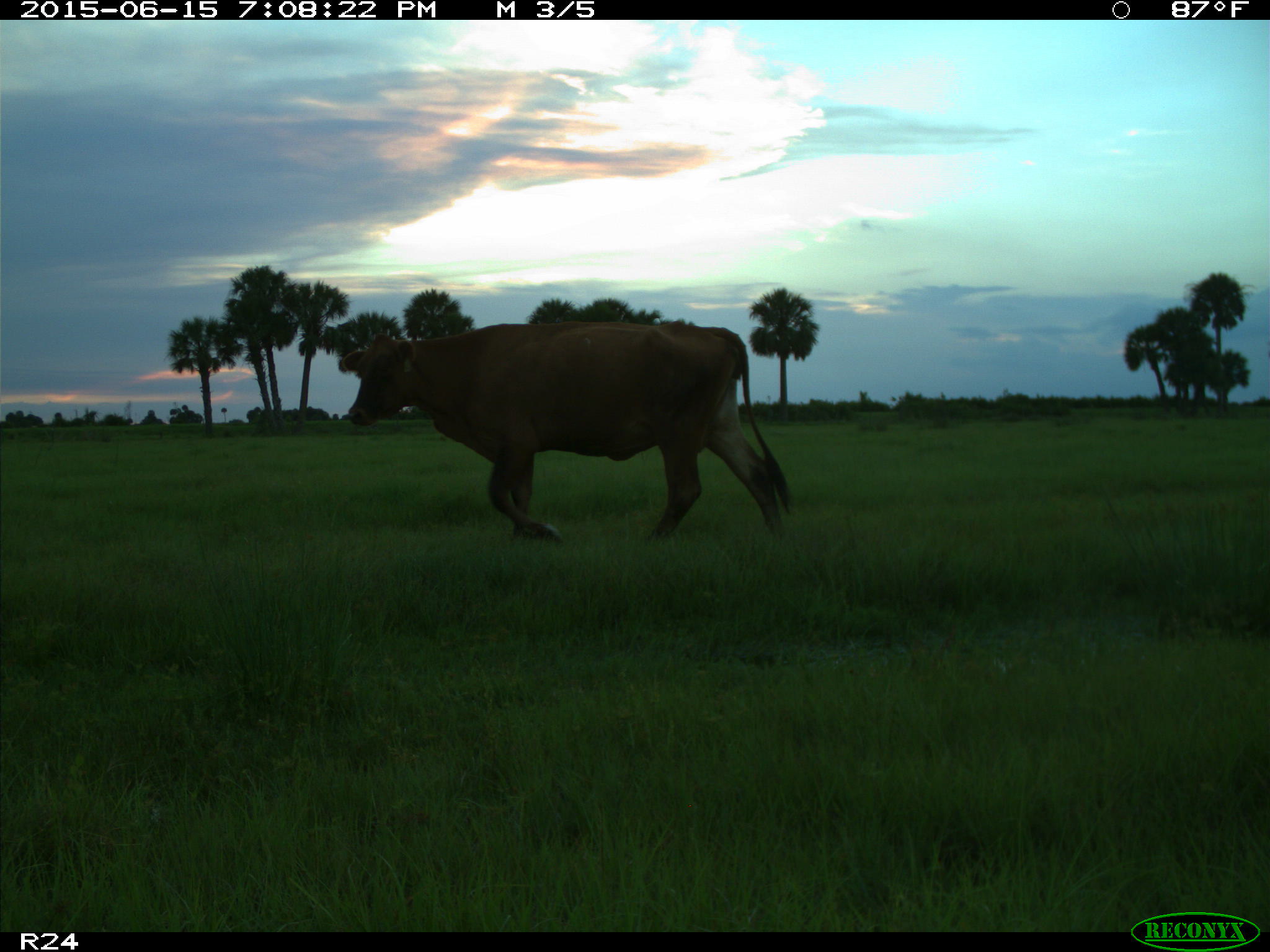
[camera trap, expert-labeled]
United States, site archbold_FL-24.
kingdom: Animalia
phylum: Chordata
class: Mammalia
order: Artiodactyla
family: Cervidae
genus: Odocoileus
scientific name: Odocoileus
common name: deer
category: unidentified deer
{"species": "unidentified deer (deer) (Odocoileus)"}